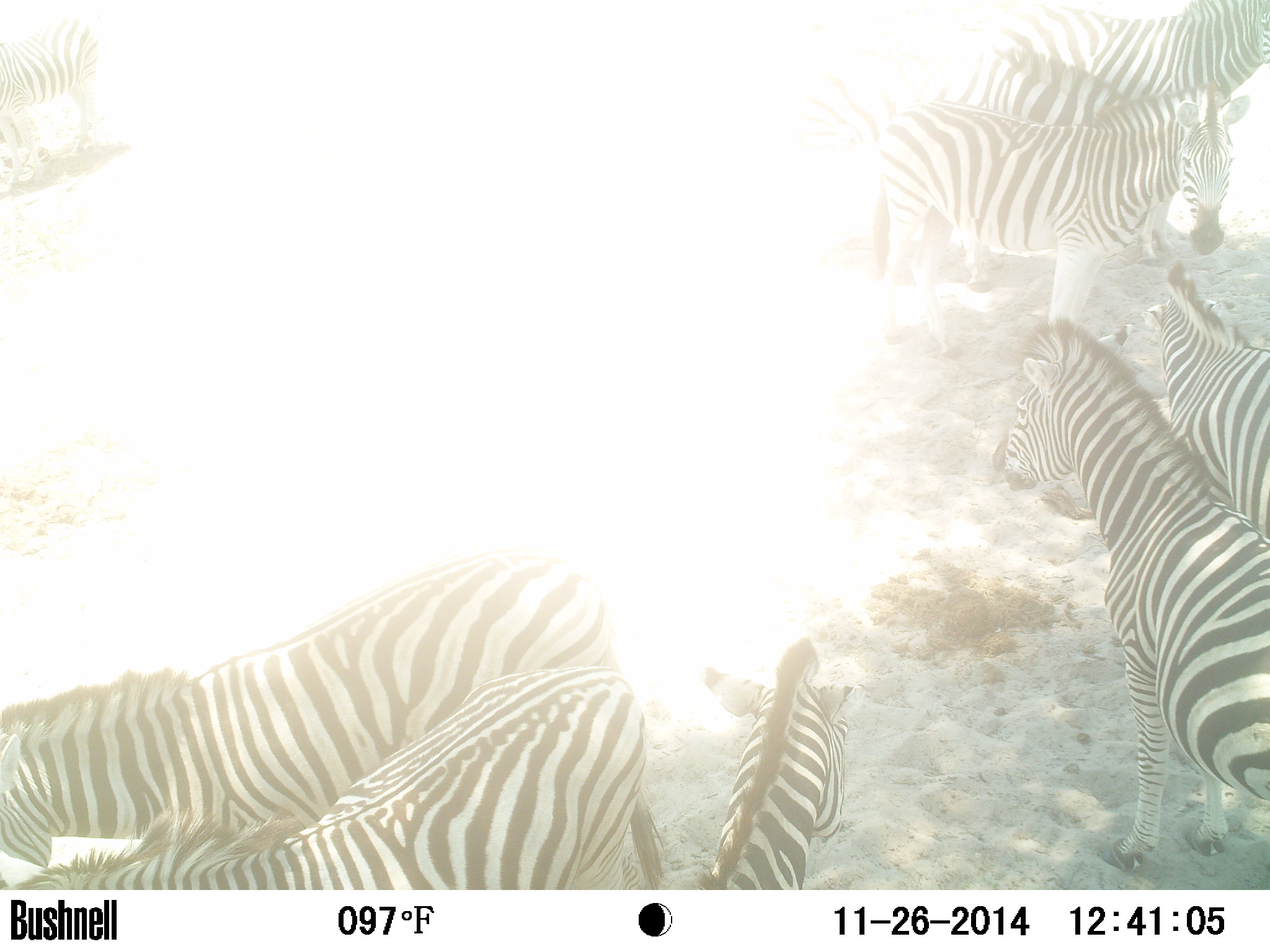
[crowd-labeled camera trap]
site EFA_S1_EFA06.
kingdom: Animalia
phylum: Chordata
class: Mammalia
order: Perissodactyla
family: Equidae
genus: Equus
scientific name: Equus quagga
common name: plains zebra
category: zebraplains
Zebraplains (plains zebra) (Equus quagga), count 9. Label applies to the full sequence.